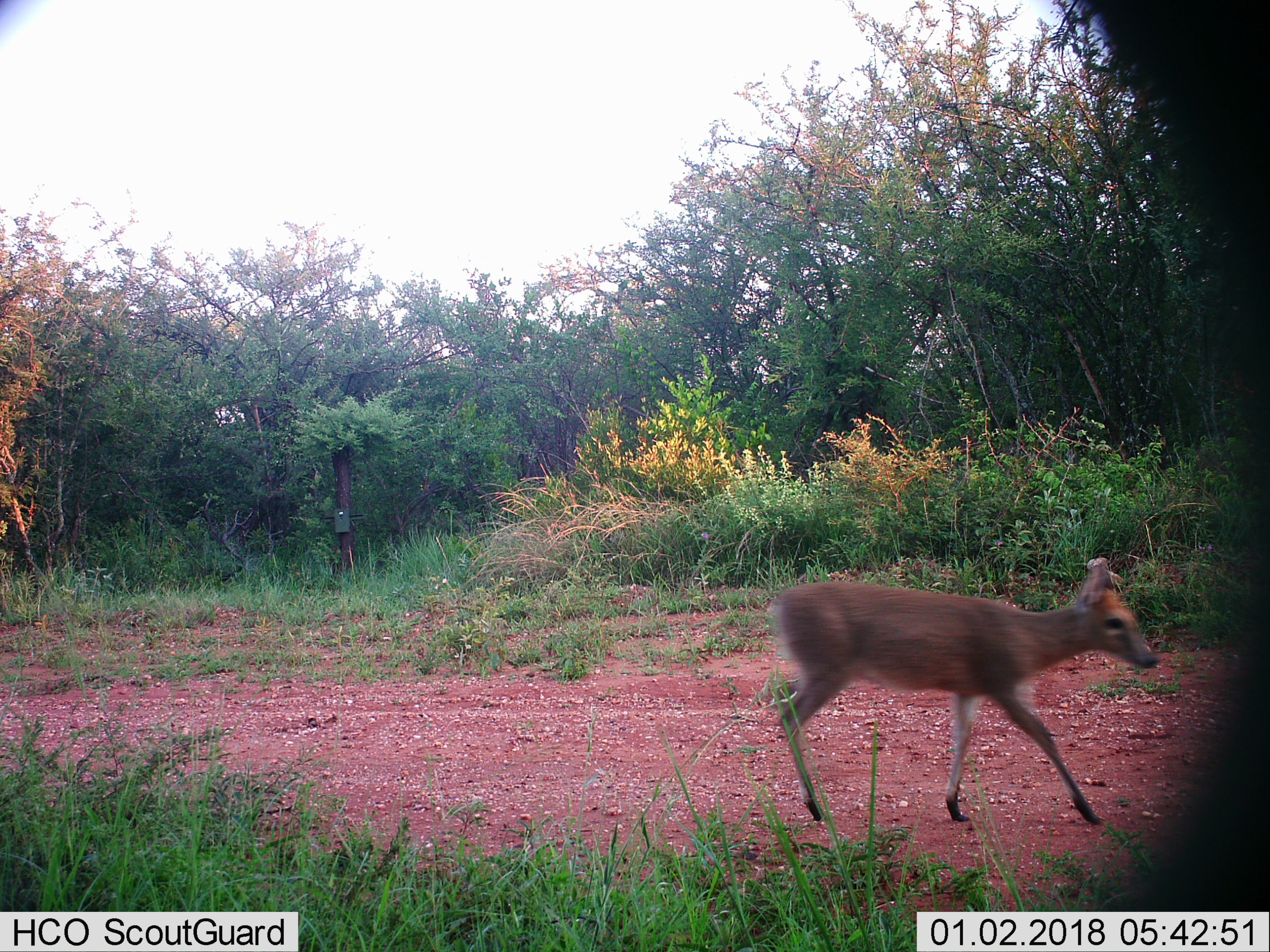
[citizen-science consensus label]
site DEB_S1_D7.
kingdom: Animalia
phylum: Chordata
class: Mammalia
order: Artiodactyla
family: Bovidae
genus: Sylvicapra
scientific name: Sylvicapra grimmia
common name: common duiker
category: duikercommongrey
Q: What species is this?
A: Duikercommongrey (common duiker) (Sylvicapra grimmia).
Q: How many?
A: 1.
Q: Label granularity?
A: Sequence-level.